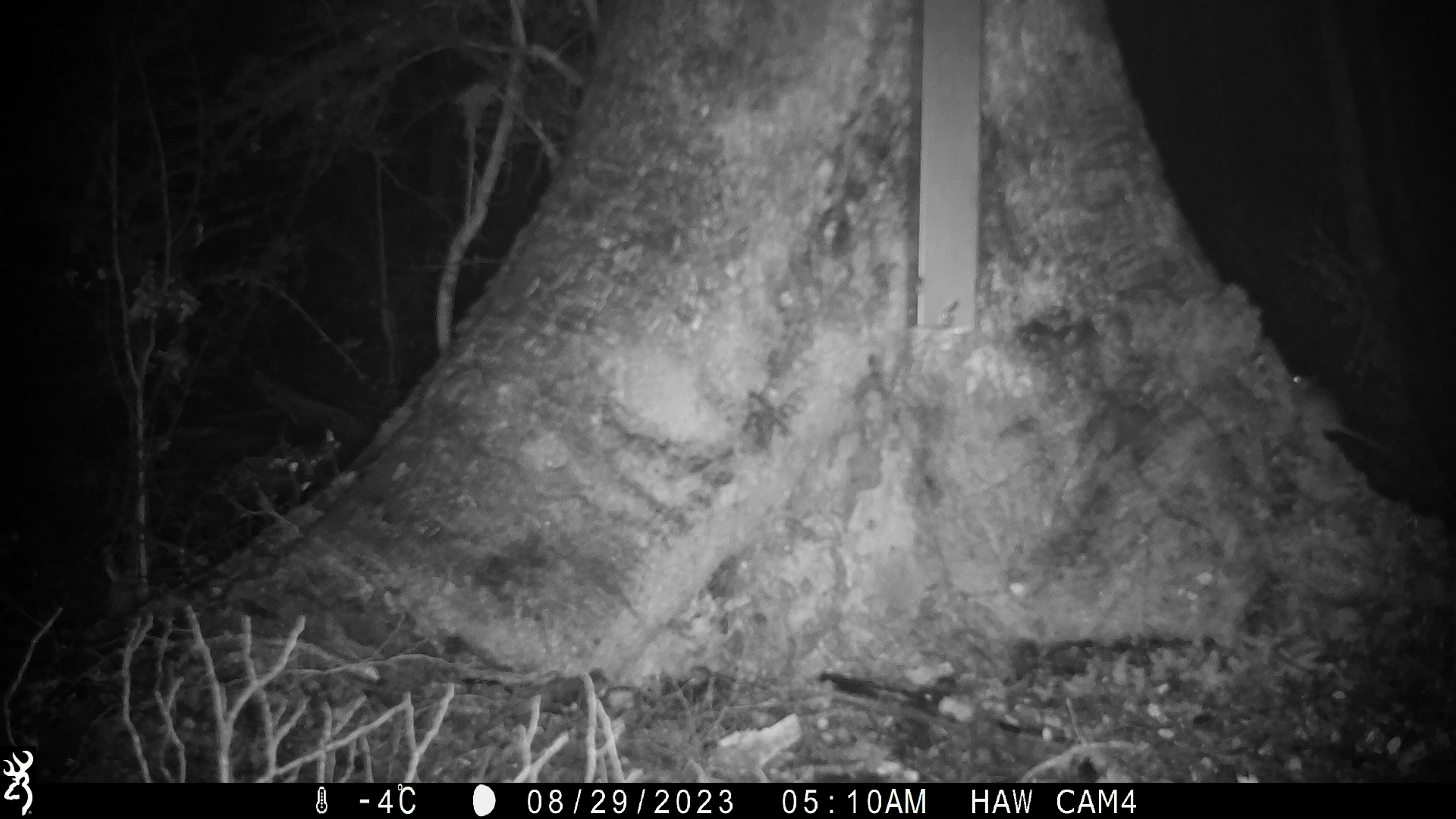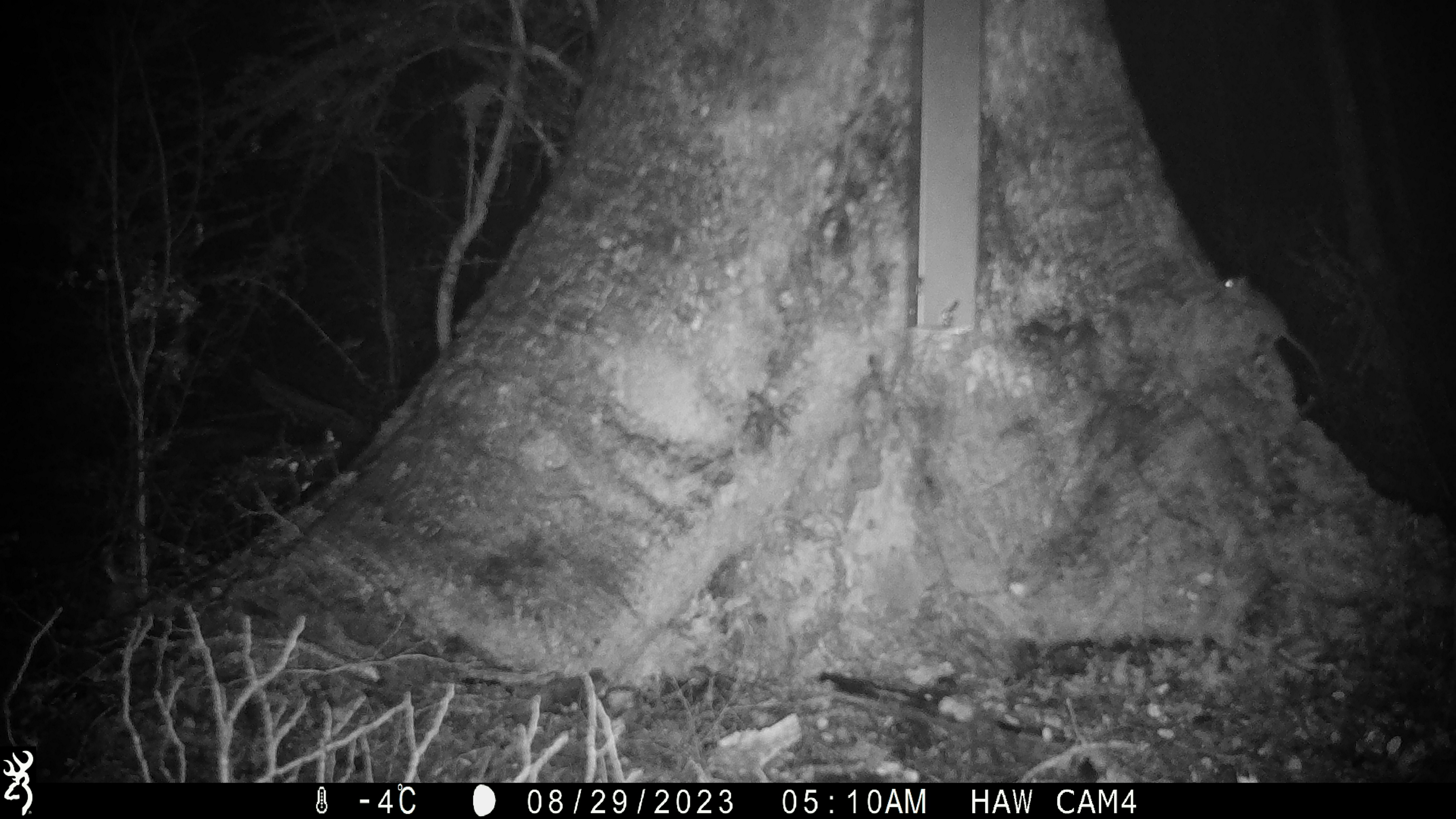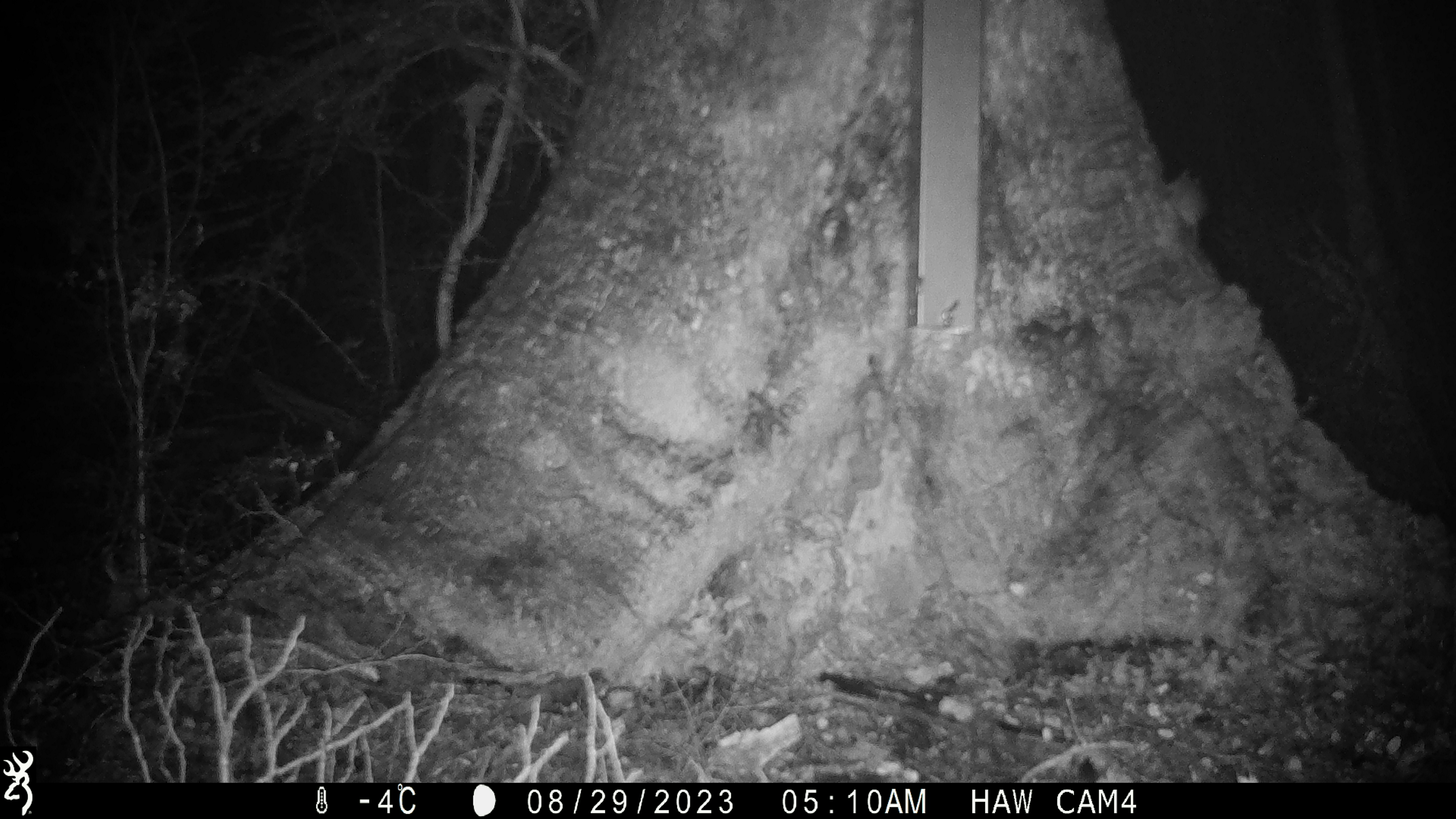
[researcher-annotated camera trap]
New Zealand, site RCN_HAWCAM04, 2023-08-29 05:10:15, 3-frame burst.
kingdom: Animalia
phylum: Chordata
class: Mammalia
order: Rodentia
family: Muridae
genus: Mus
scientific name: Mus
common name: mouse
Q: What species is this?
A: Mouse (Mus).